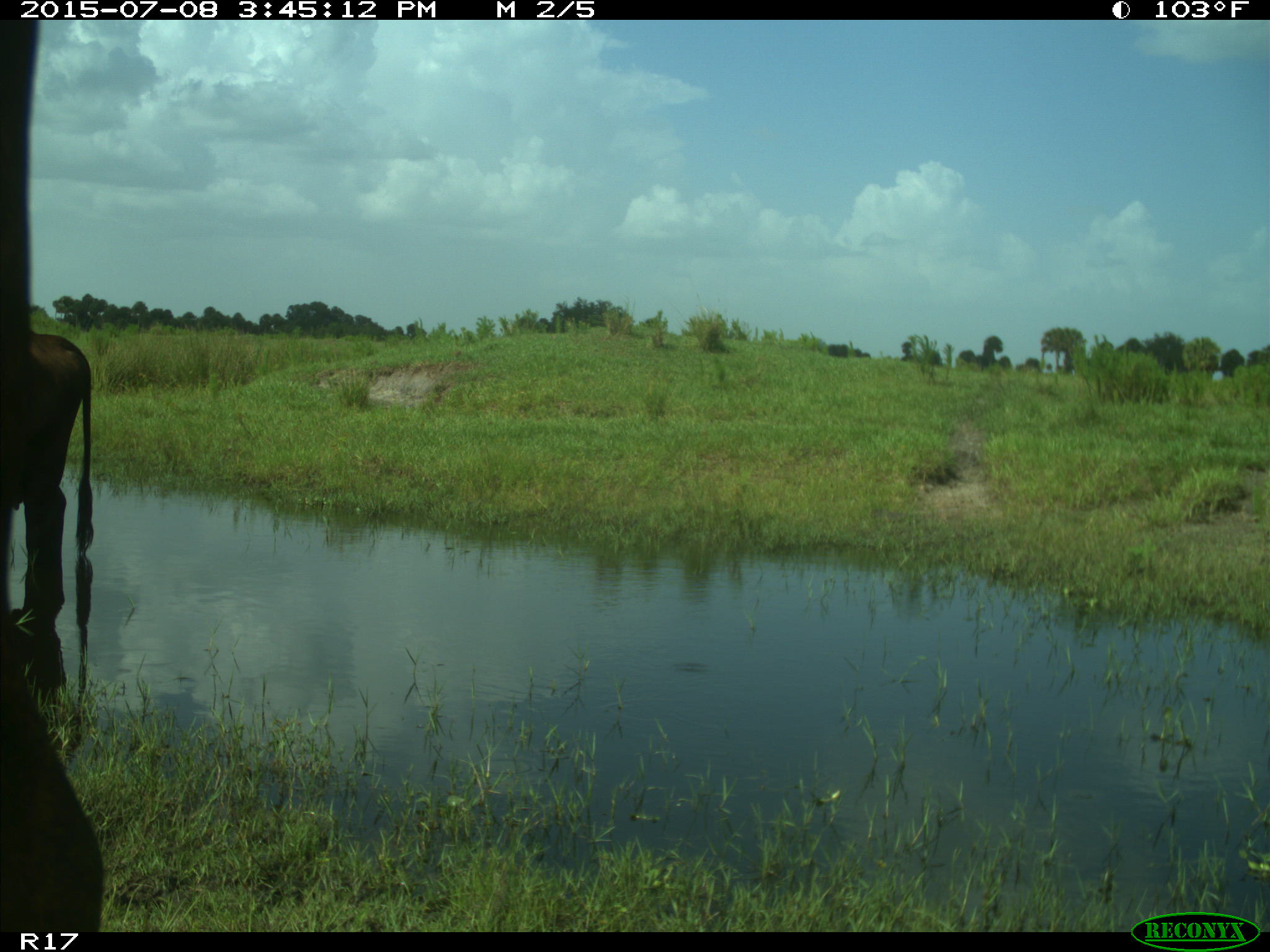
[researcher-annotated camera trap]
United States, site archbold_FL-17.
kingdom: Animalia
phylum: Chordata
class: Mammalia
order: Artiodactyla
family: Bovidae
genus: Bos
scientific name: Bos taurus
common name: domestic cow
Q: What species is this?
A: Bos taurus (domestic cow).